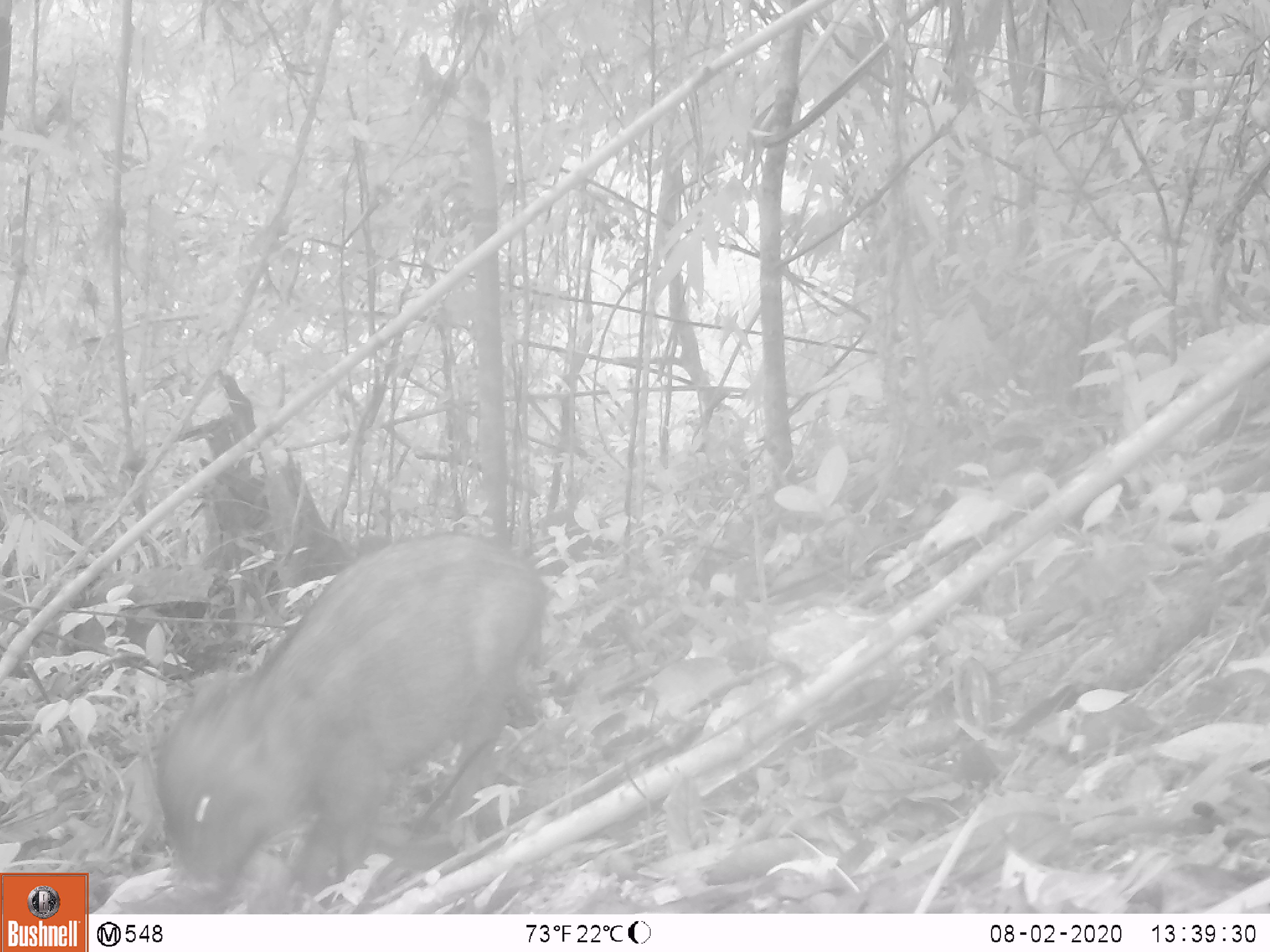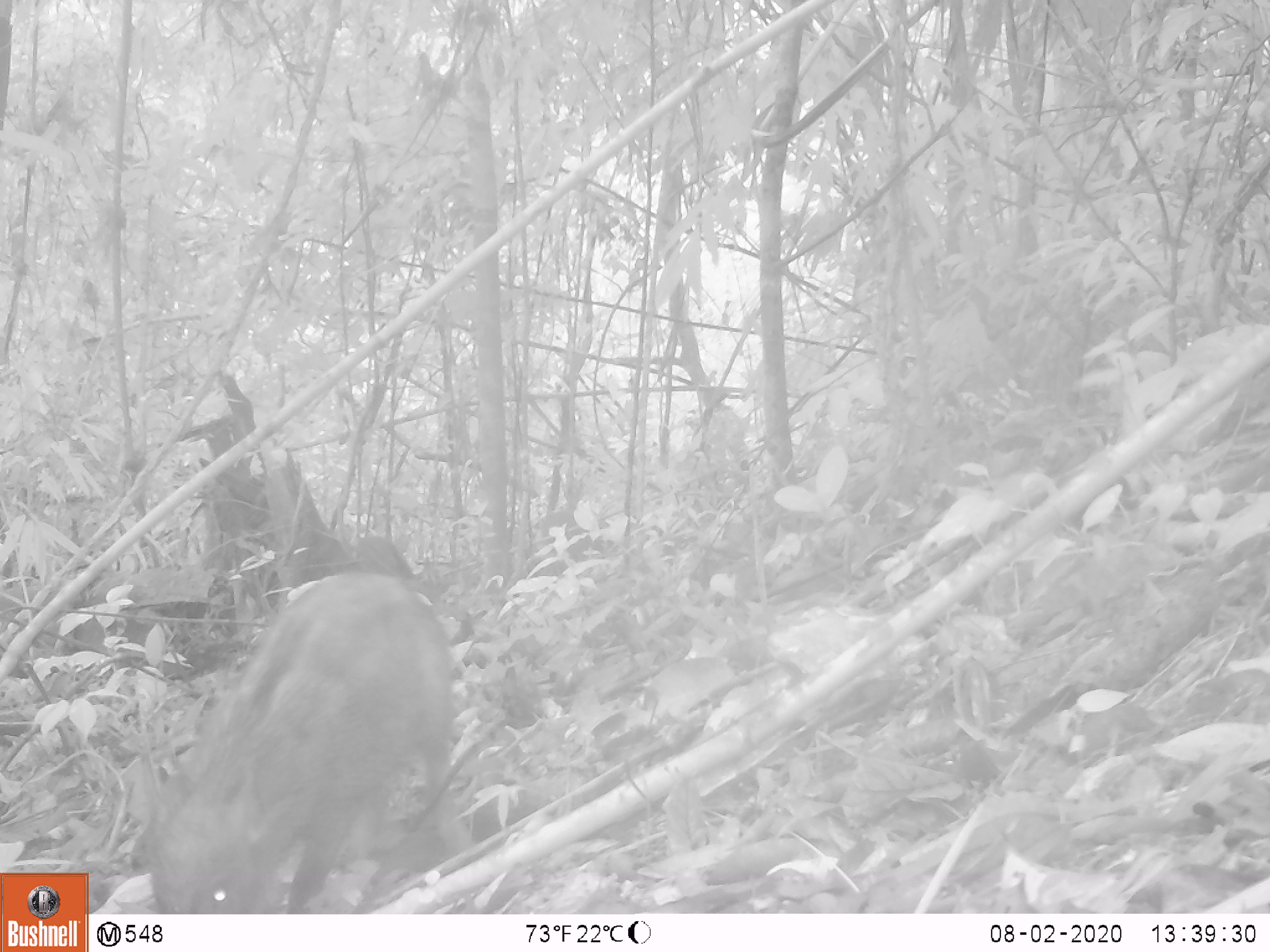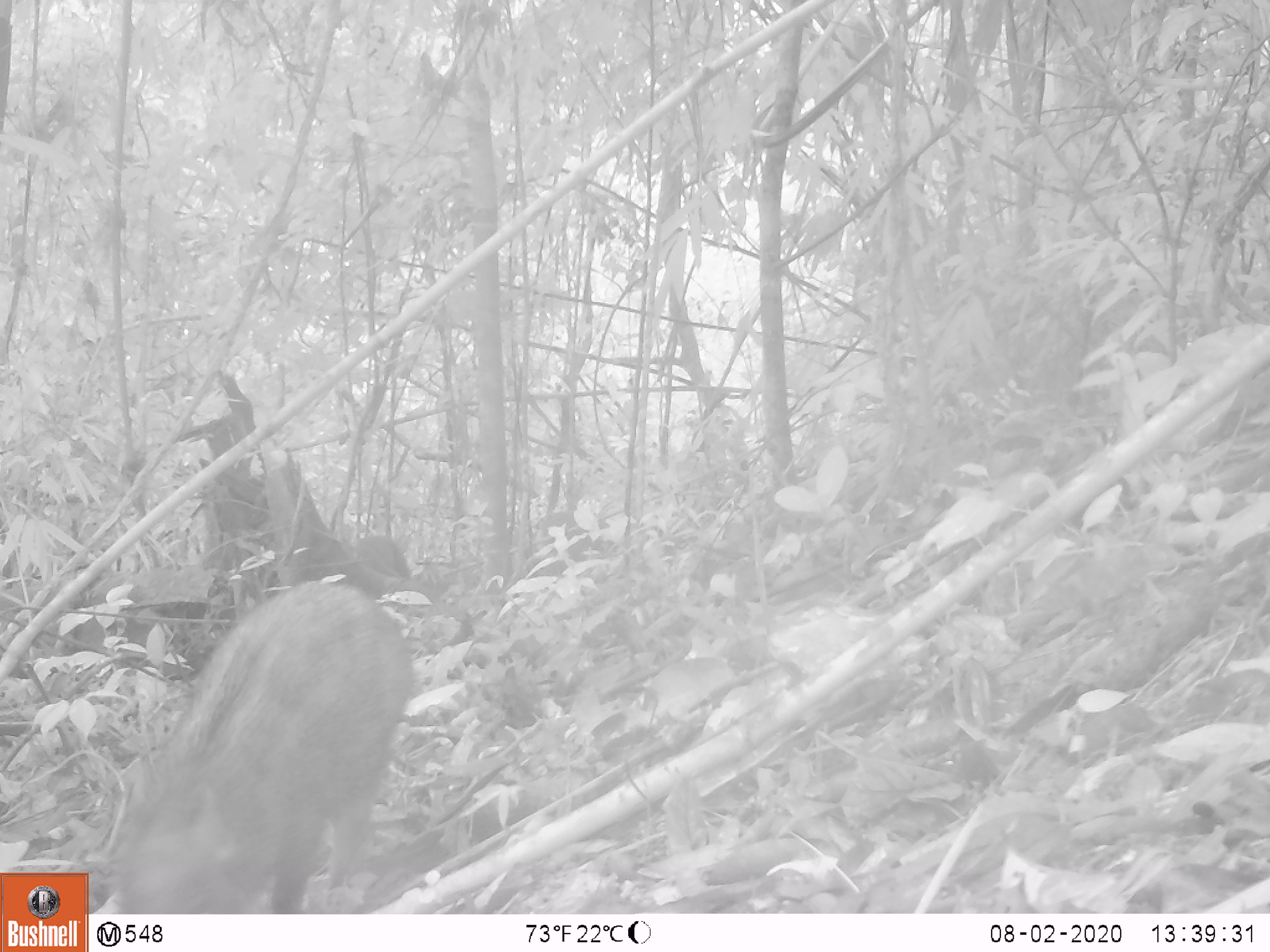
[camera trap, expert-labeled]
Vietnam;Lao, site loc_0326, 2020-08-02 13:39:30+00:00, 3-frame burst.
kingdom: Animalia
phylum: Chordata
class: Mammalia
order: Artiodactyla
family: Suidae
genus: Sus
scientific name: Sus scrofa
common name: eurasian wild pig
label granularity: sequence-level